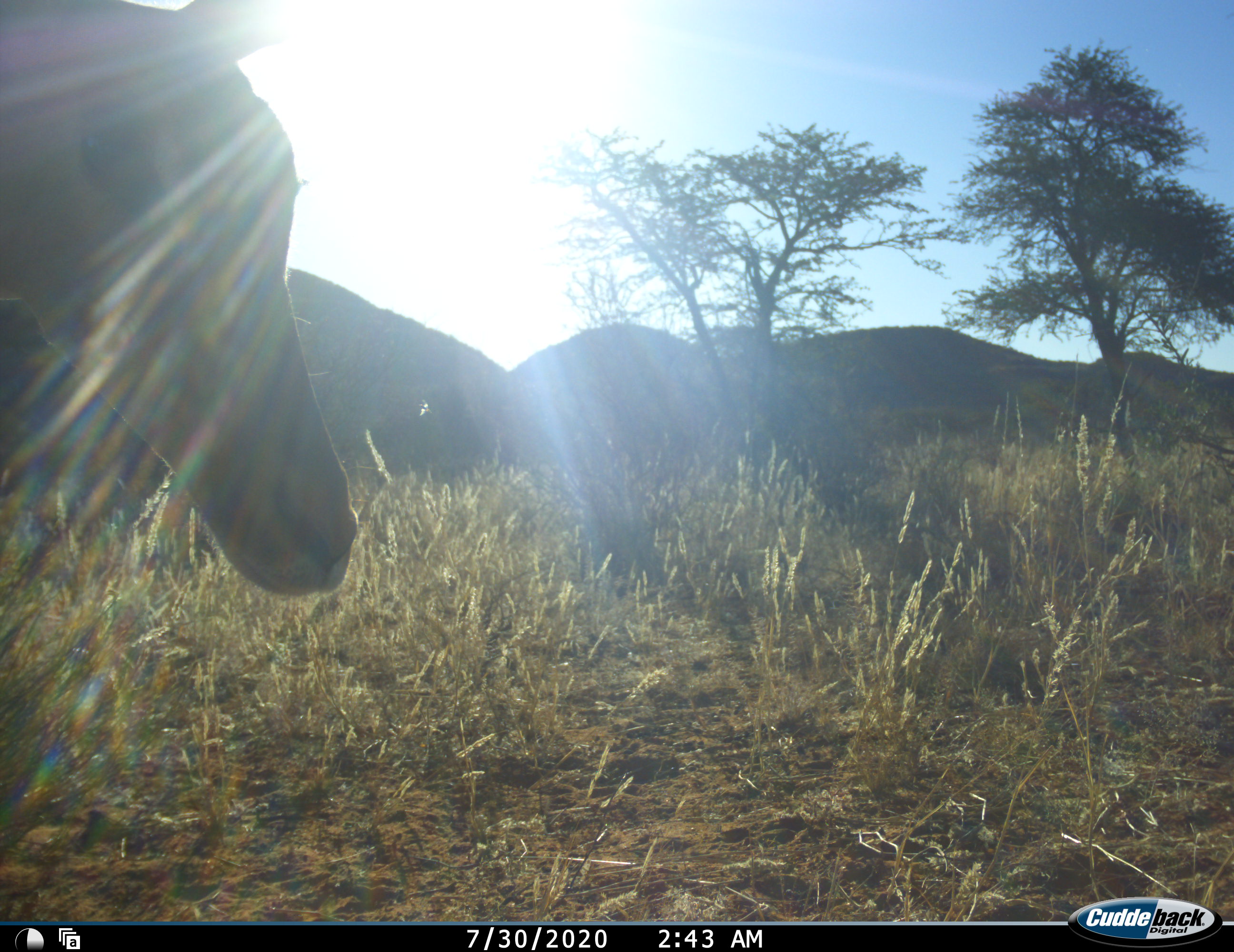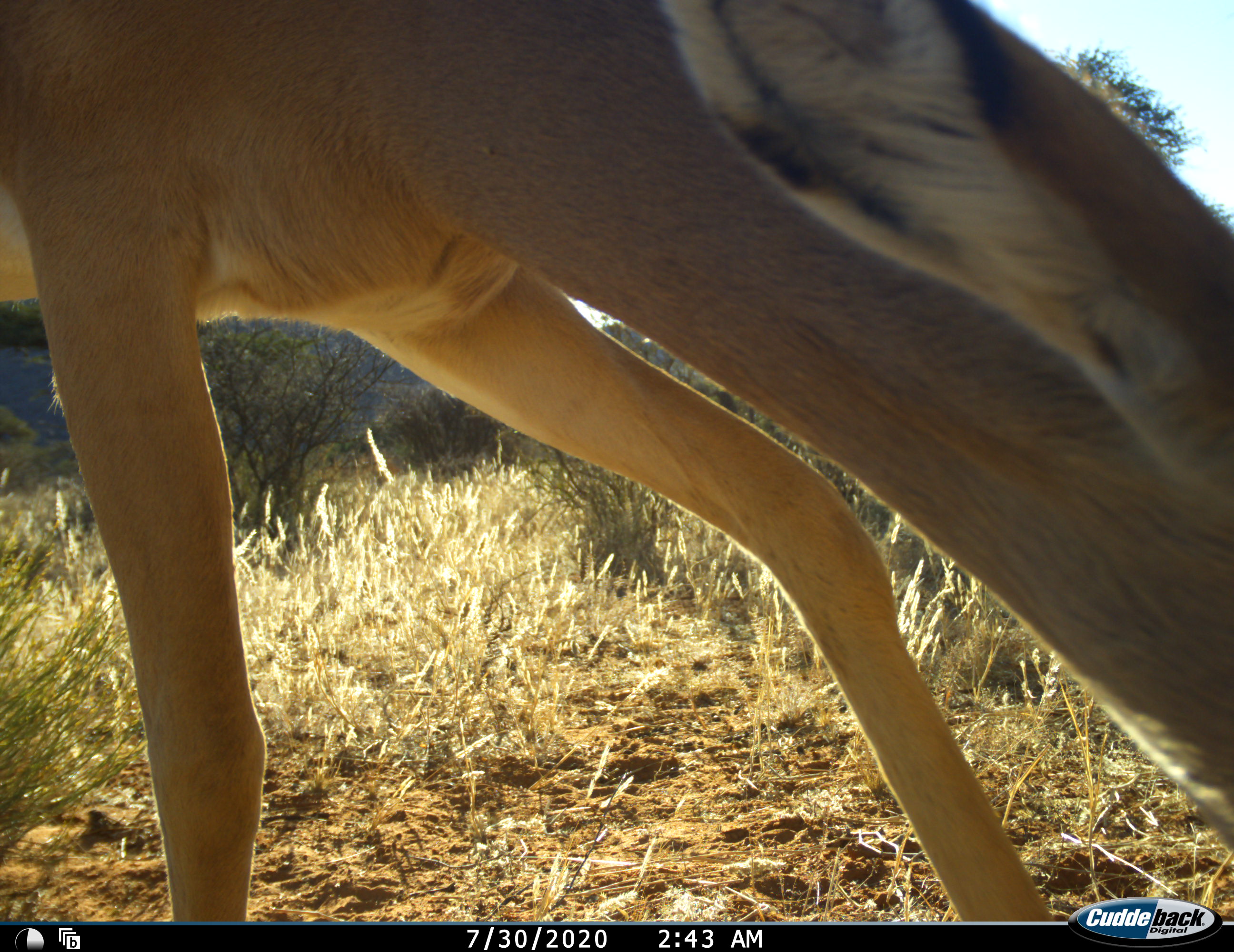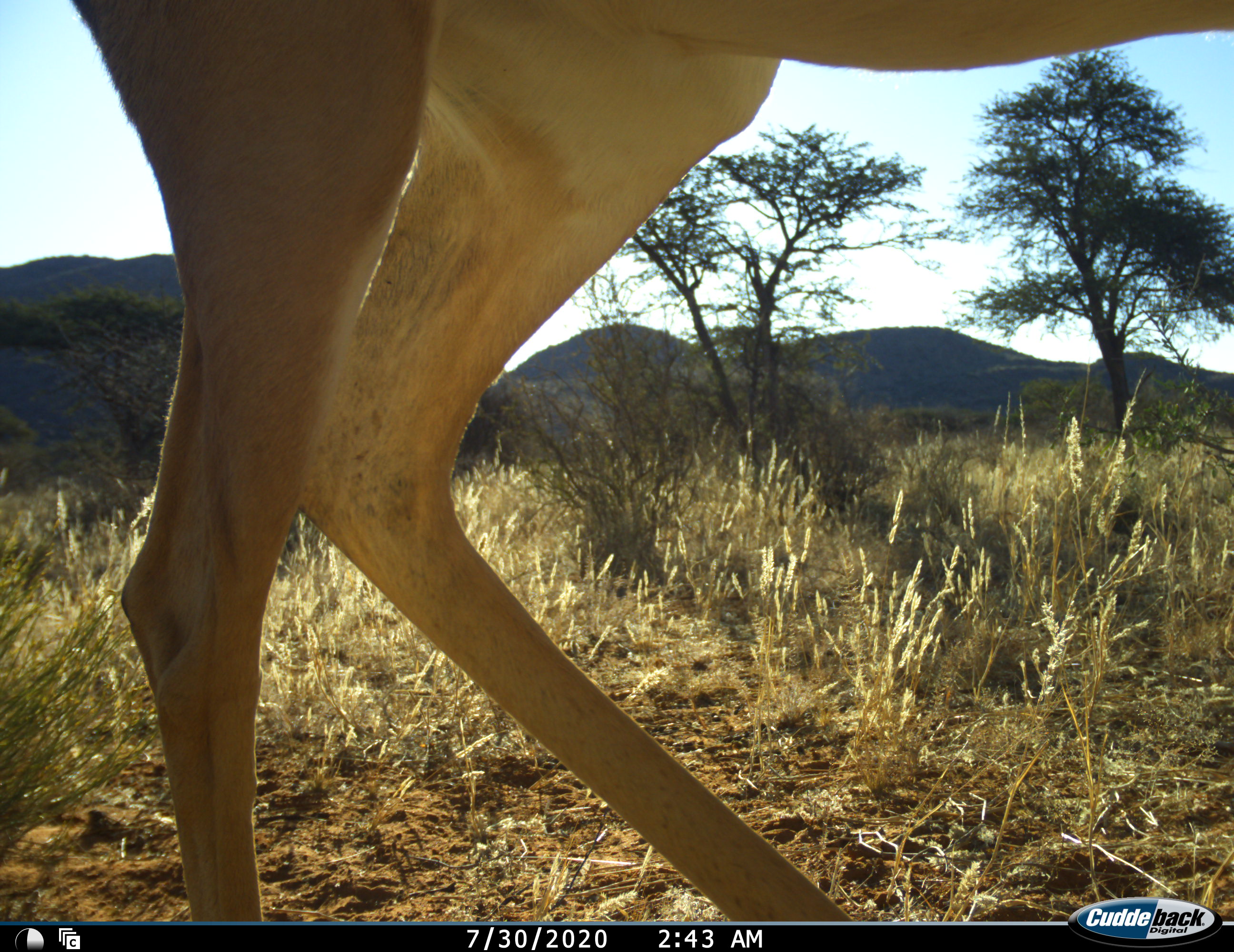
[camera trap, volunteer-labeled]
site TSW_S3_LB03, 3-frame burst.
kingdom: Animalia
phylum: Chordata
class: Mammalia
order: Artiodactyla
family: Bovidae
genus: Aepyceros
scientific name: Aepyceros melampus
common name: impala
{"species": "impala (Aepyceros melampus)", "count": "1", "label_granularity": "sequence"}